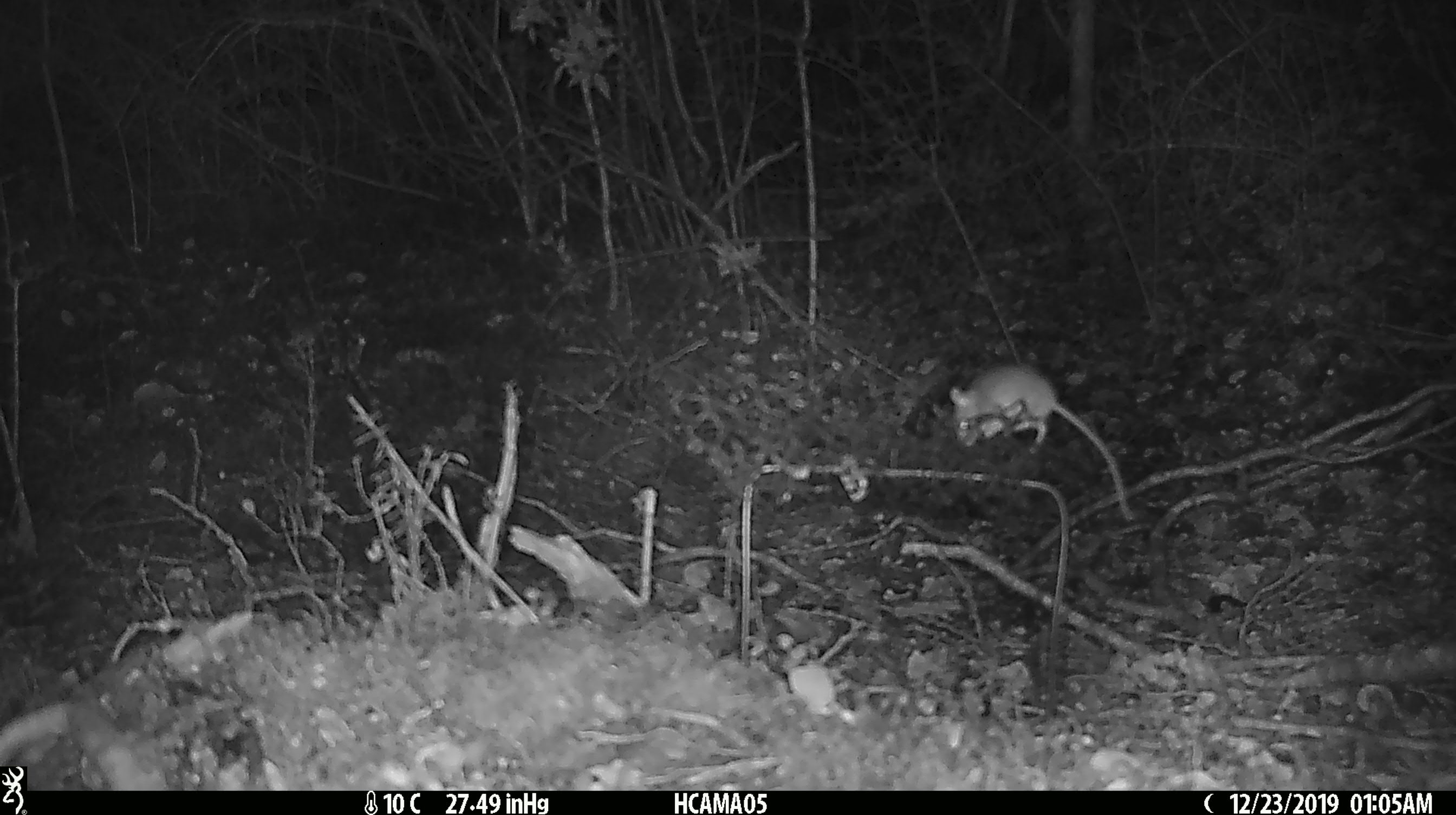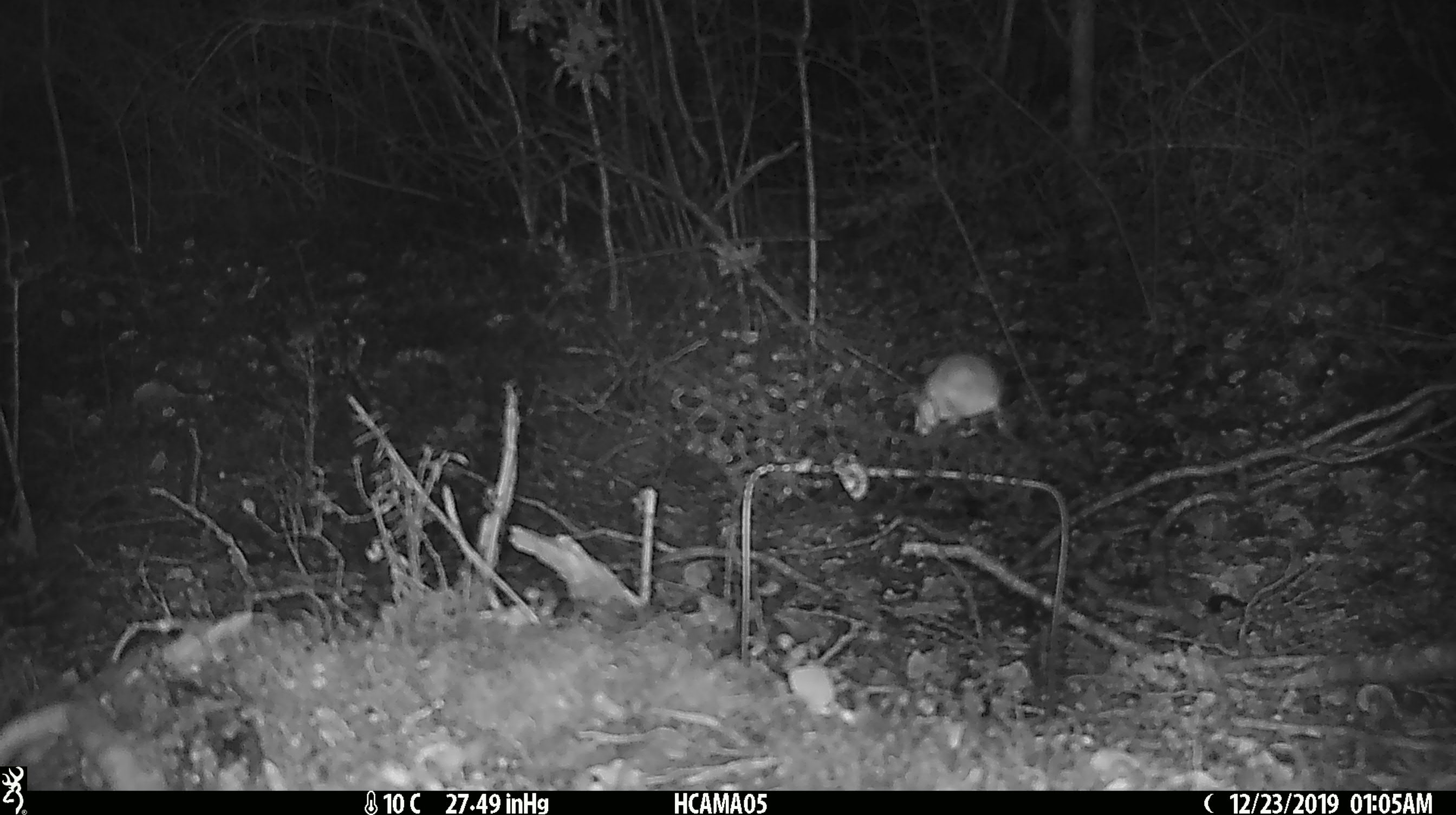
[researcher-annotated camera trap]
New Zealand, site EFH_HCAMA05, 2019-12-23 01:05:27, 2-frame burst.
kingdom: Animalia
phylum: Chordata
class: Mammalia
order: Rodentia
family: Muridae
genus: Mus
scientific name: Mus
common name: mouse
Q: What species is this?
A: Mouse (Mus).